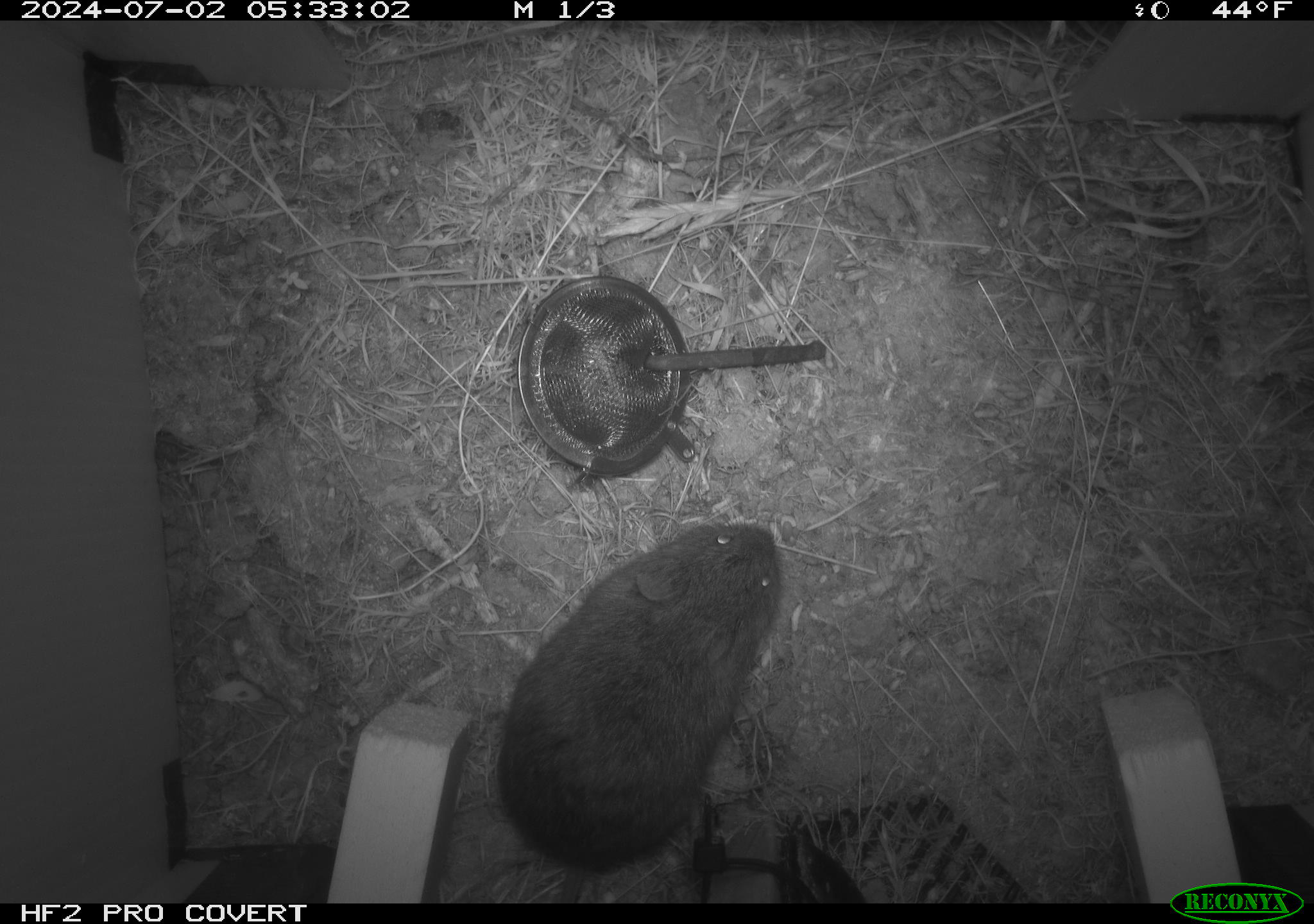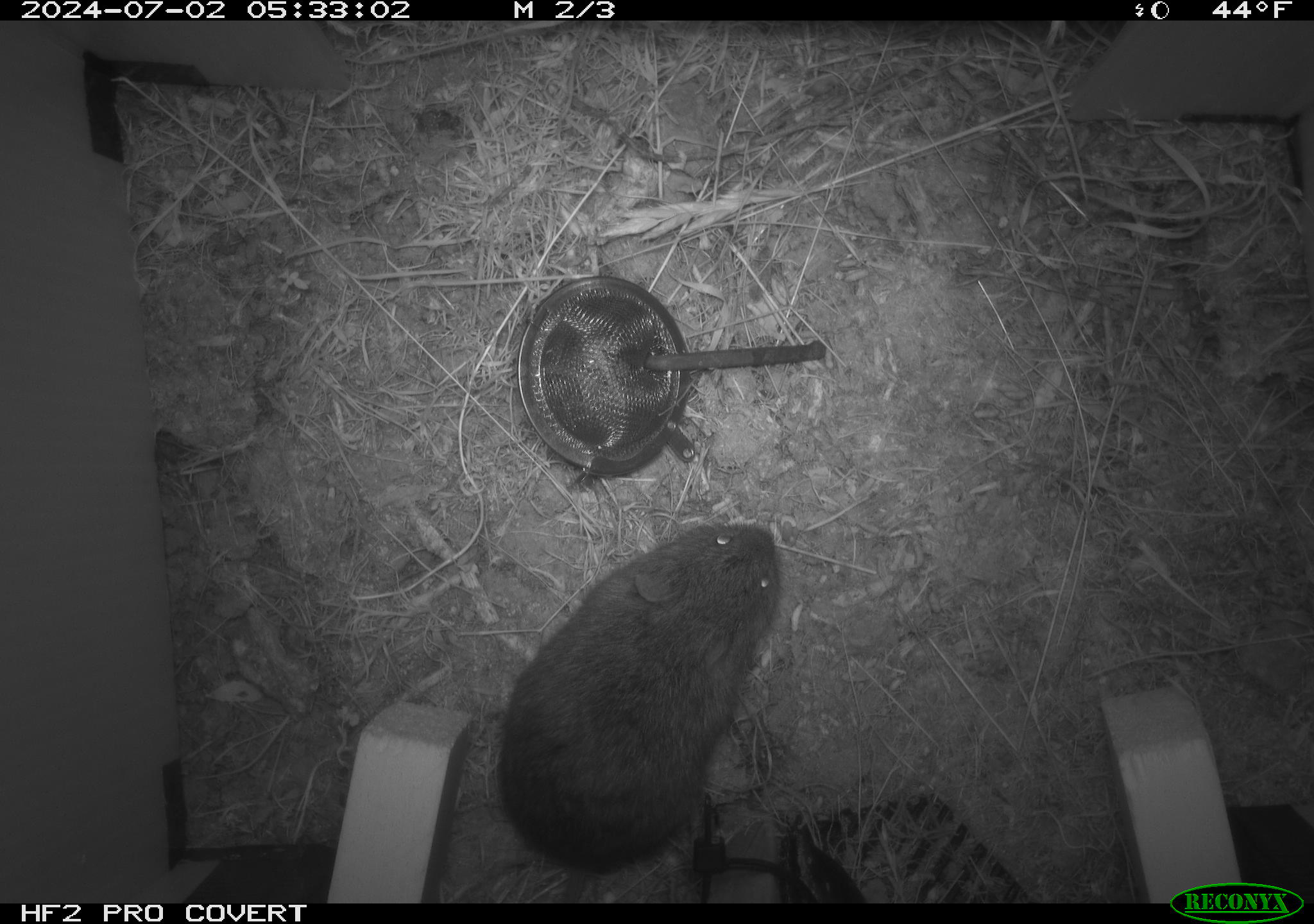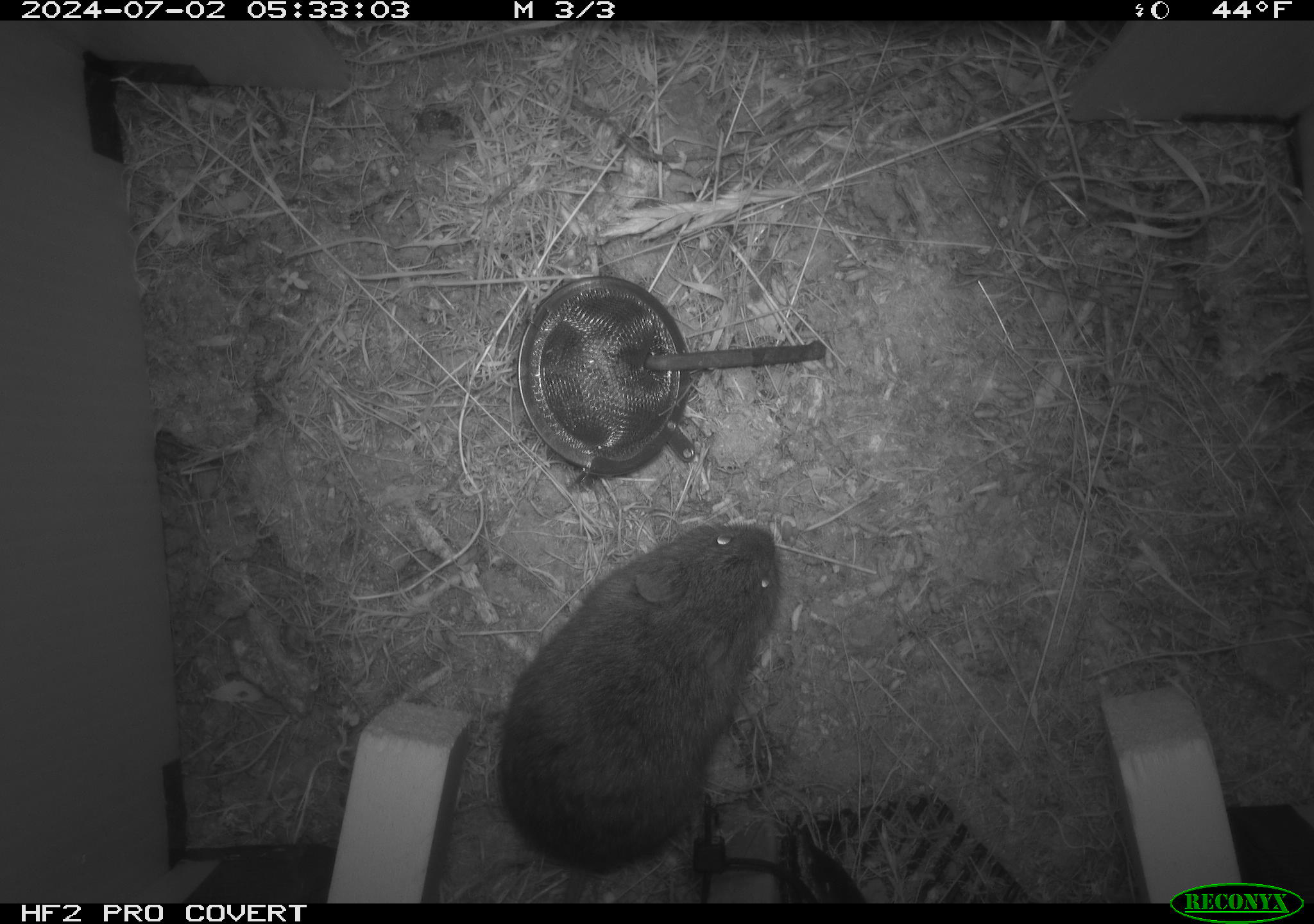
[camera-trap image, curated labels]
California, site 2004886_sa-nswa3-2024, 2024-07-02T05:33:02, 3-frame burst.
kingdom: Animalia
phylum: Chordata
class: Mammalia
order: Rodentia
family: Cricetidae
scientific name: Arvicolinae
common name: voles, lemmings, and muskrats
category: arvicolinae subfamily